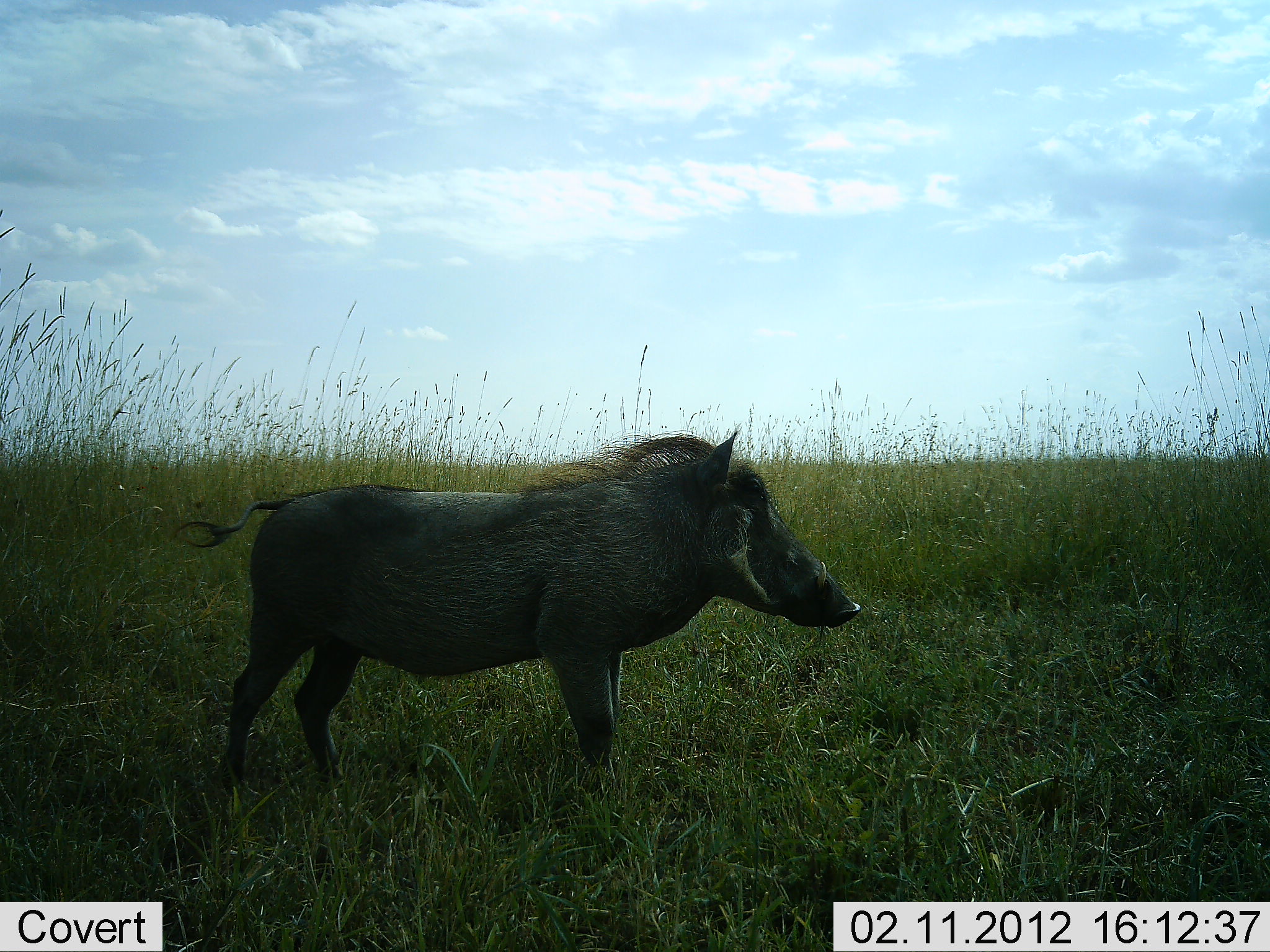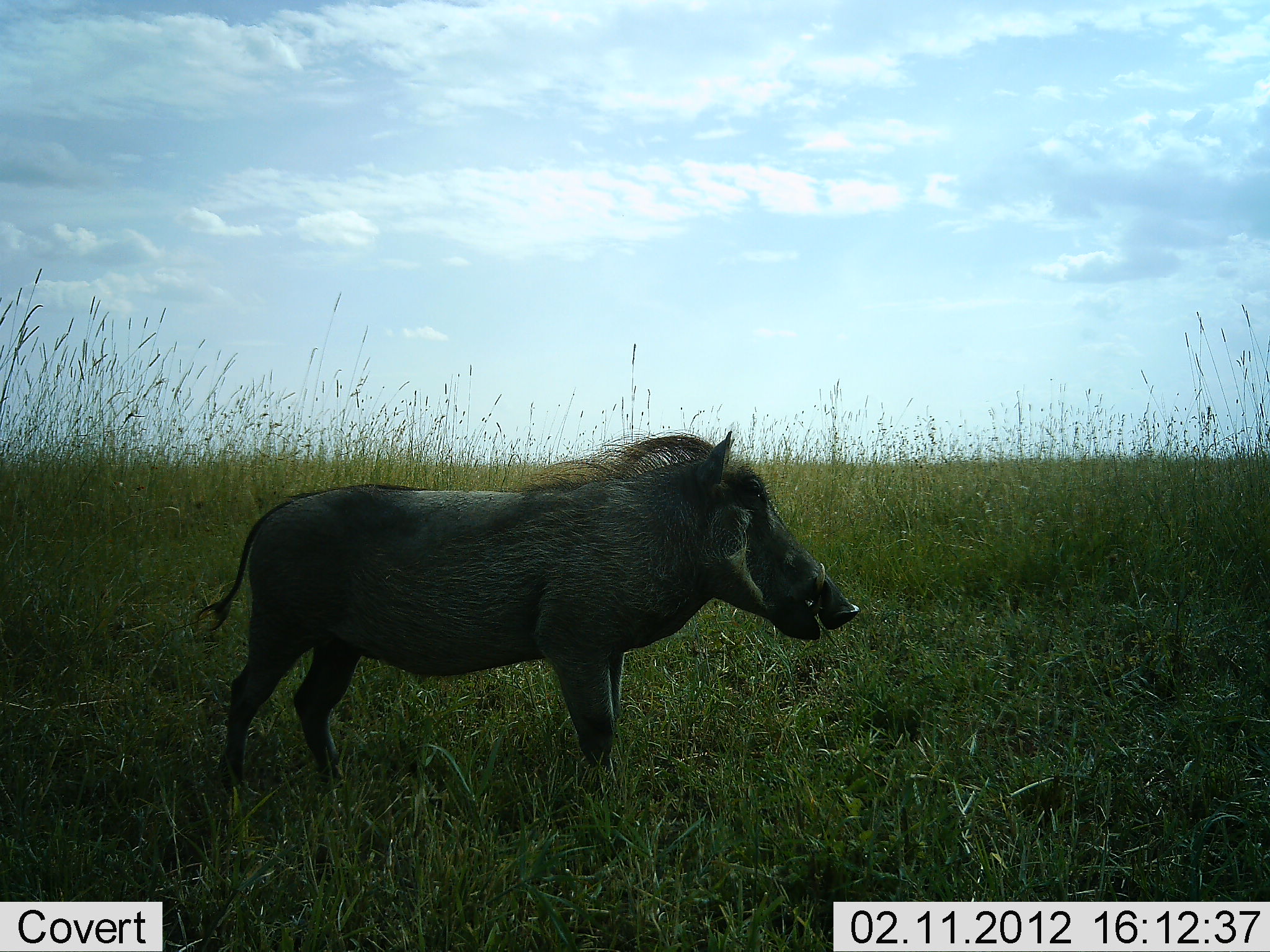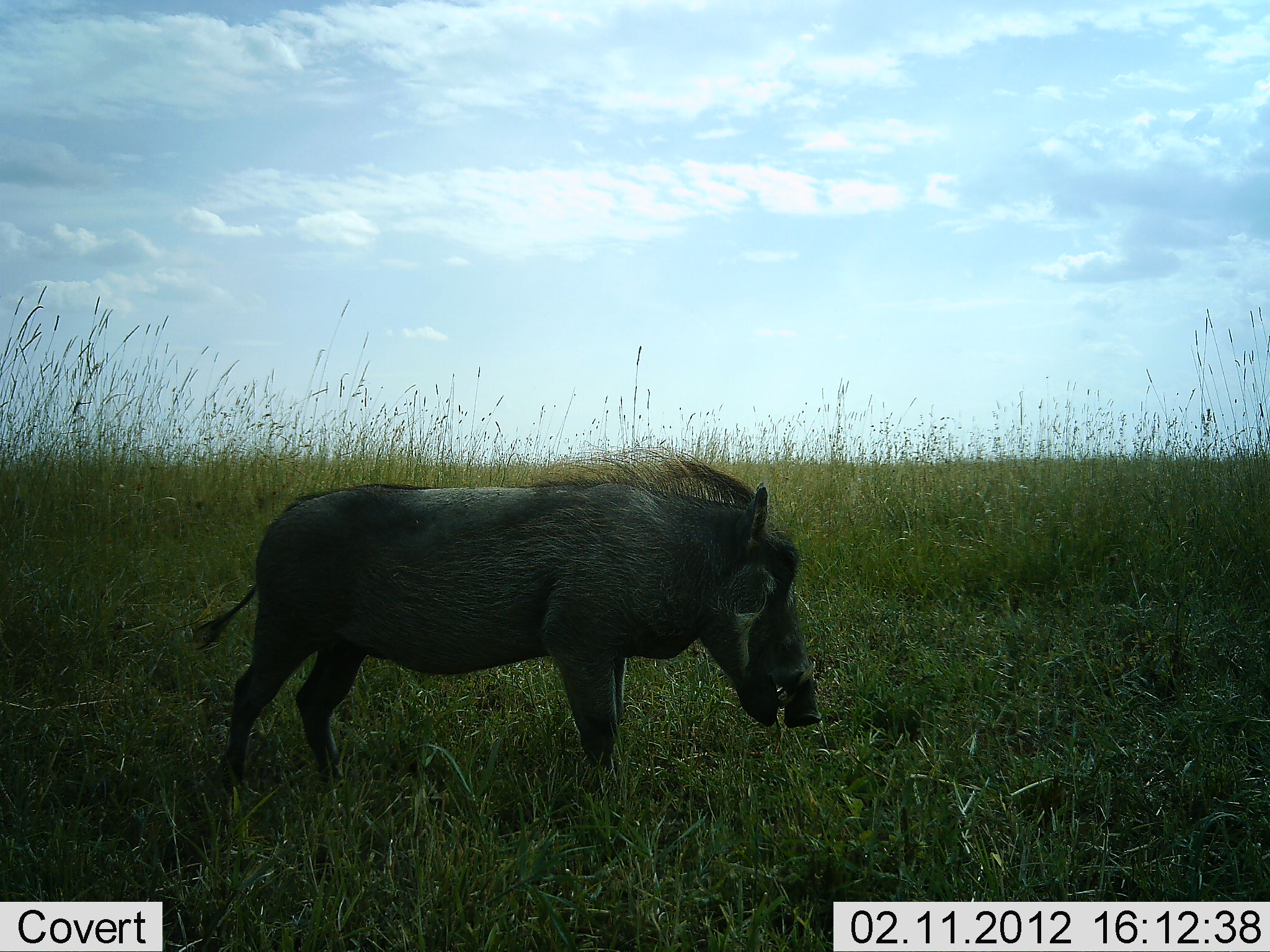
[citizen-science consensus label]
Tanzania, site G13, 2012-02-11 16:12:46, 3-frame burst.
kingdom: Animalia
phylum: Chordata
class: Mammalia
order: Artiodactyla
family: Suidae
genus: Phacochoerus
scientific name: Phacochoerus africanus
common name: warthog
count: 1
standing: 56%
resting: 0%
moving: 0%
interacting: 0%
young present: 0%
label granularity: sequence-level